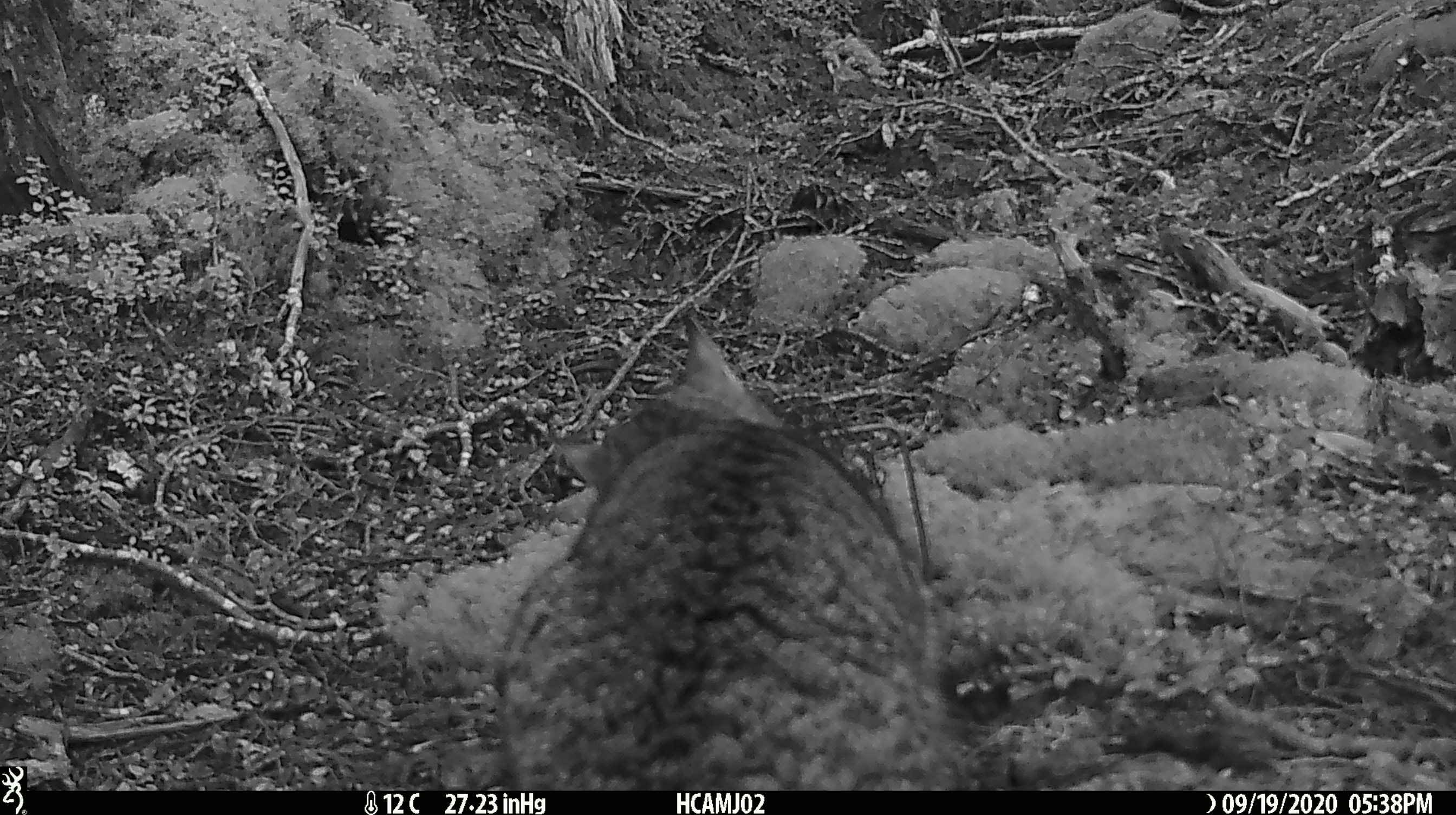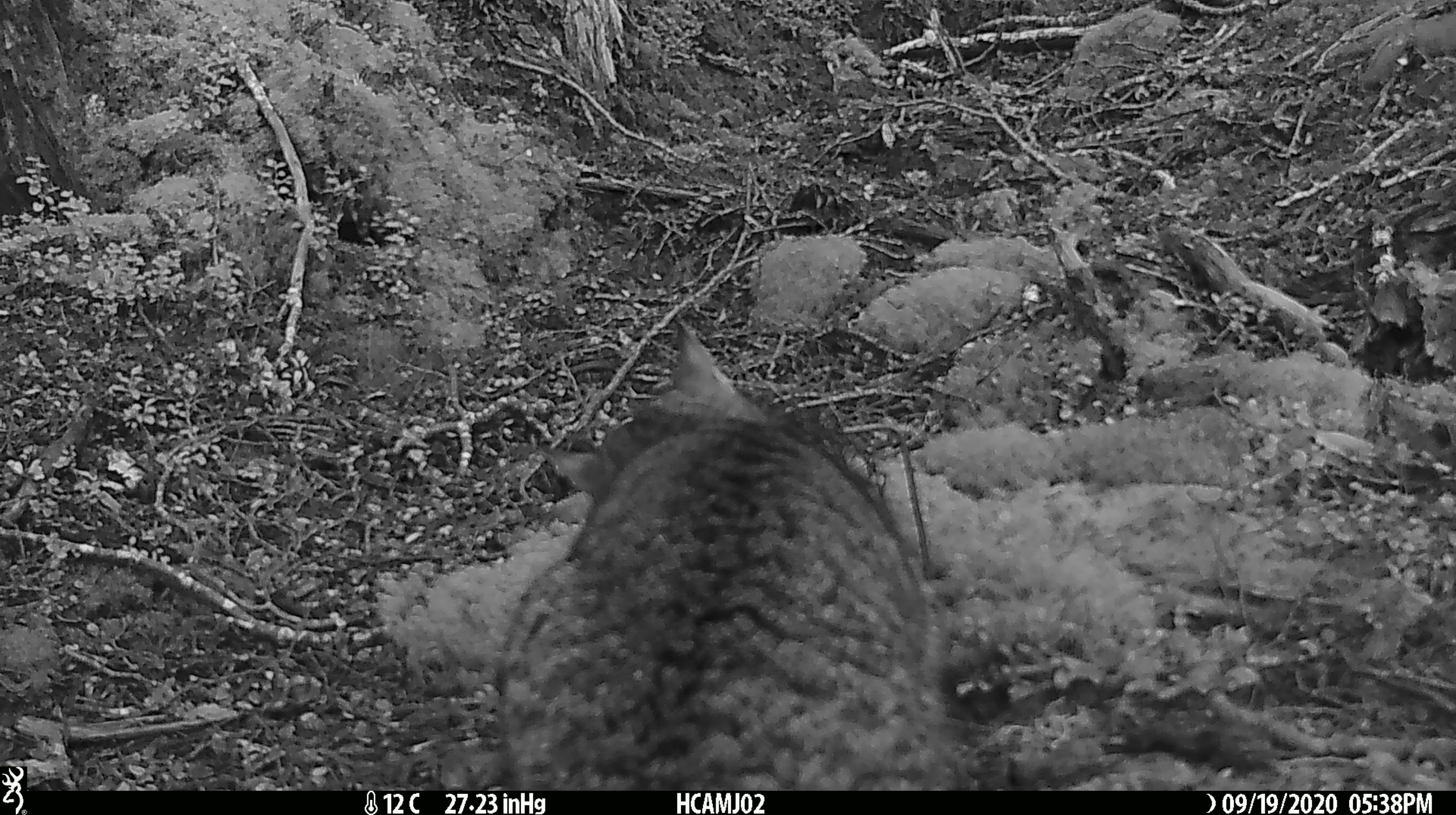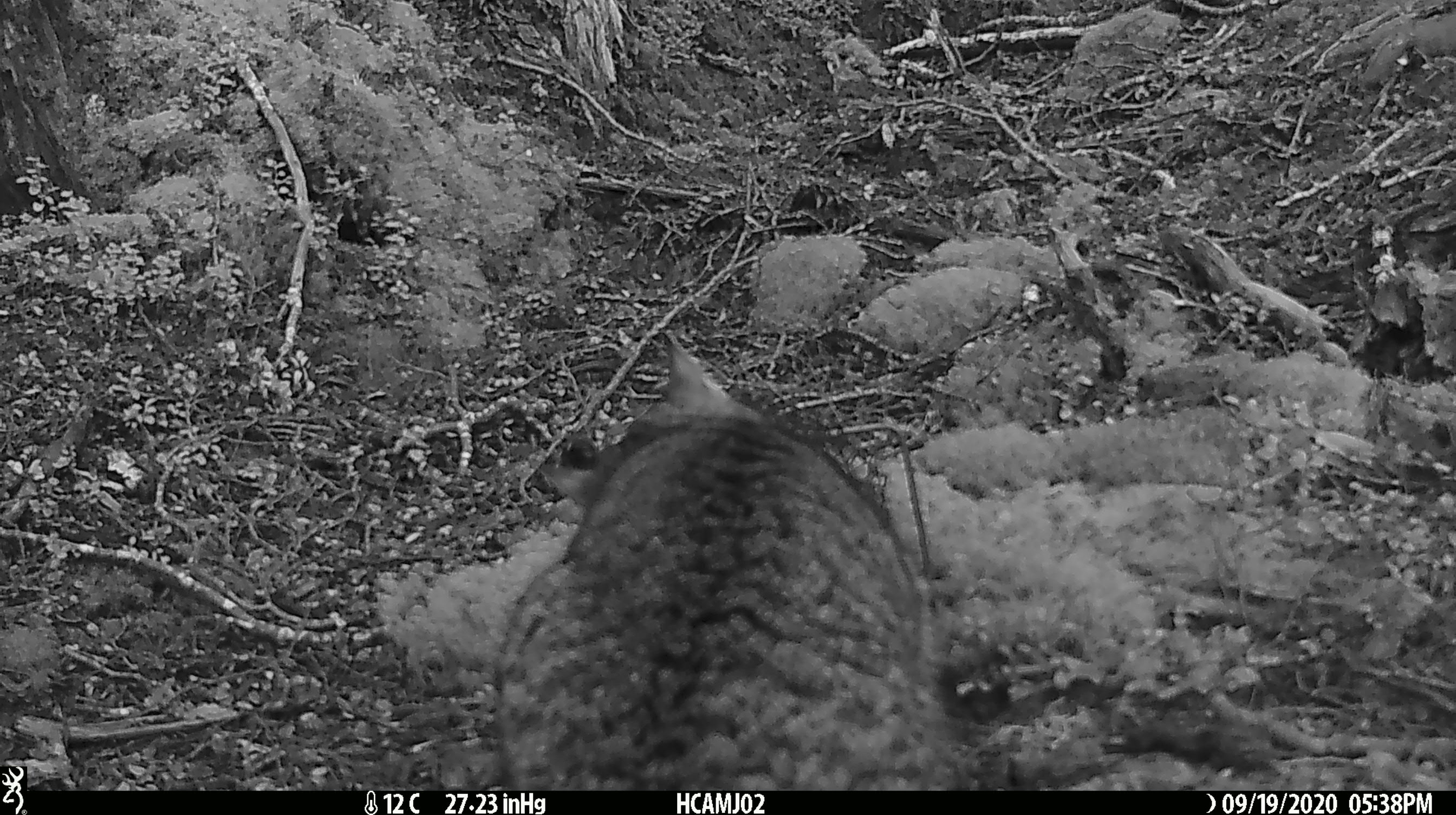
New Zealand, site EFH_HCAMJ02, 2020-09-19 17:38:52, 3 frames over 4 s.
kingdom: Animalia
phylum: Chordata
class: Mammalia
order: Carnivora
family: Felidae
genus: Felis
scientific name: Felis catus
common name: domestic cat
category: cat